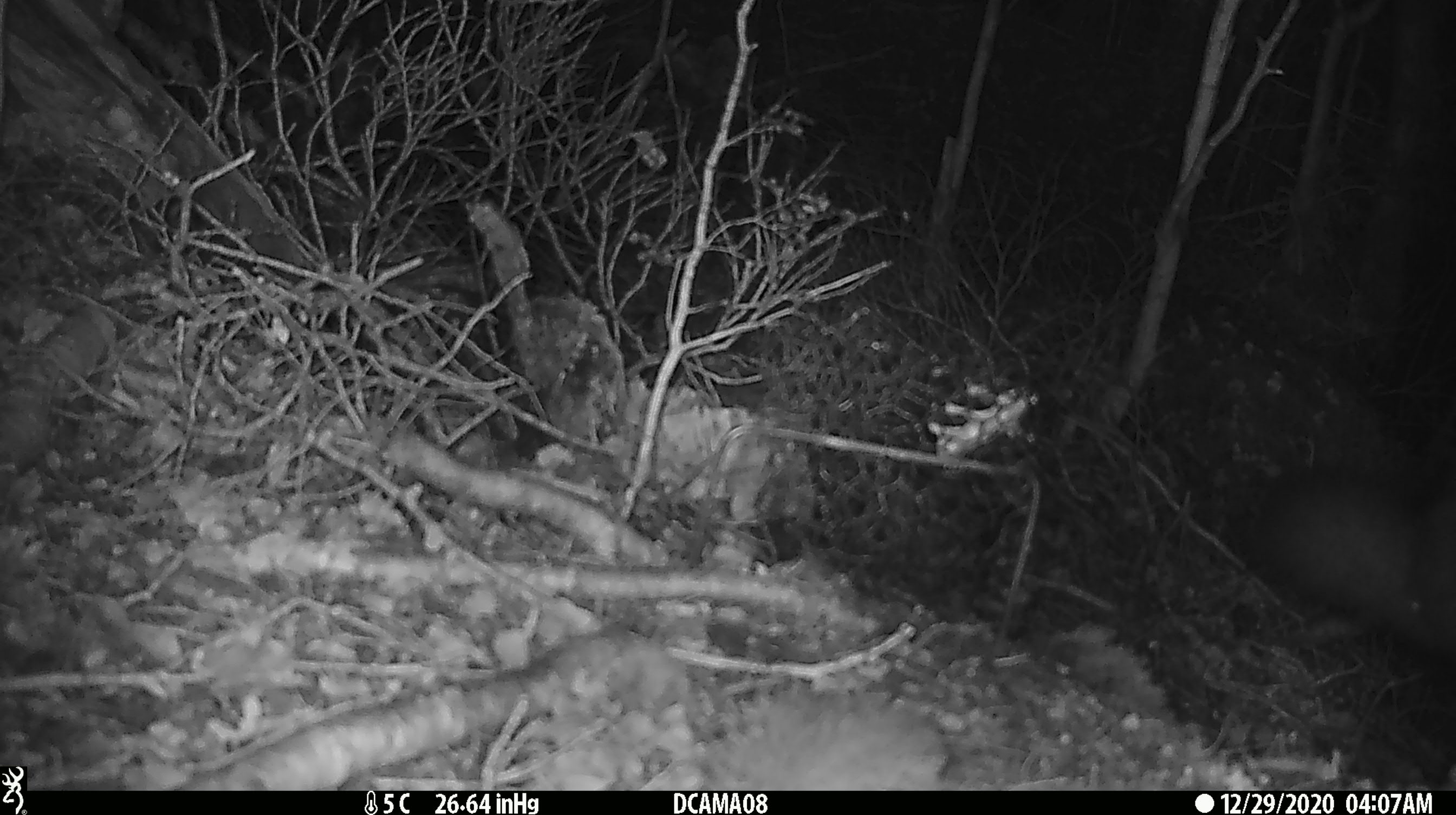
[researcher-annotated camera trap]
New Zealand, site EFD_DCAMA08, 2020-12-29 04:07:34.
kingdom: Animalia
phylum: Chordata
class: Mammalia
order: Diprotodontia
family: Phalangeridae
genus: Trichosurus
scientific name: Trichosurus vulpecula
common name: common brushtail possum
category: possum